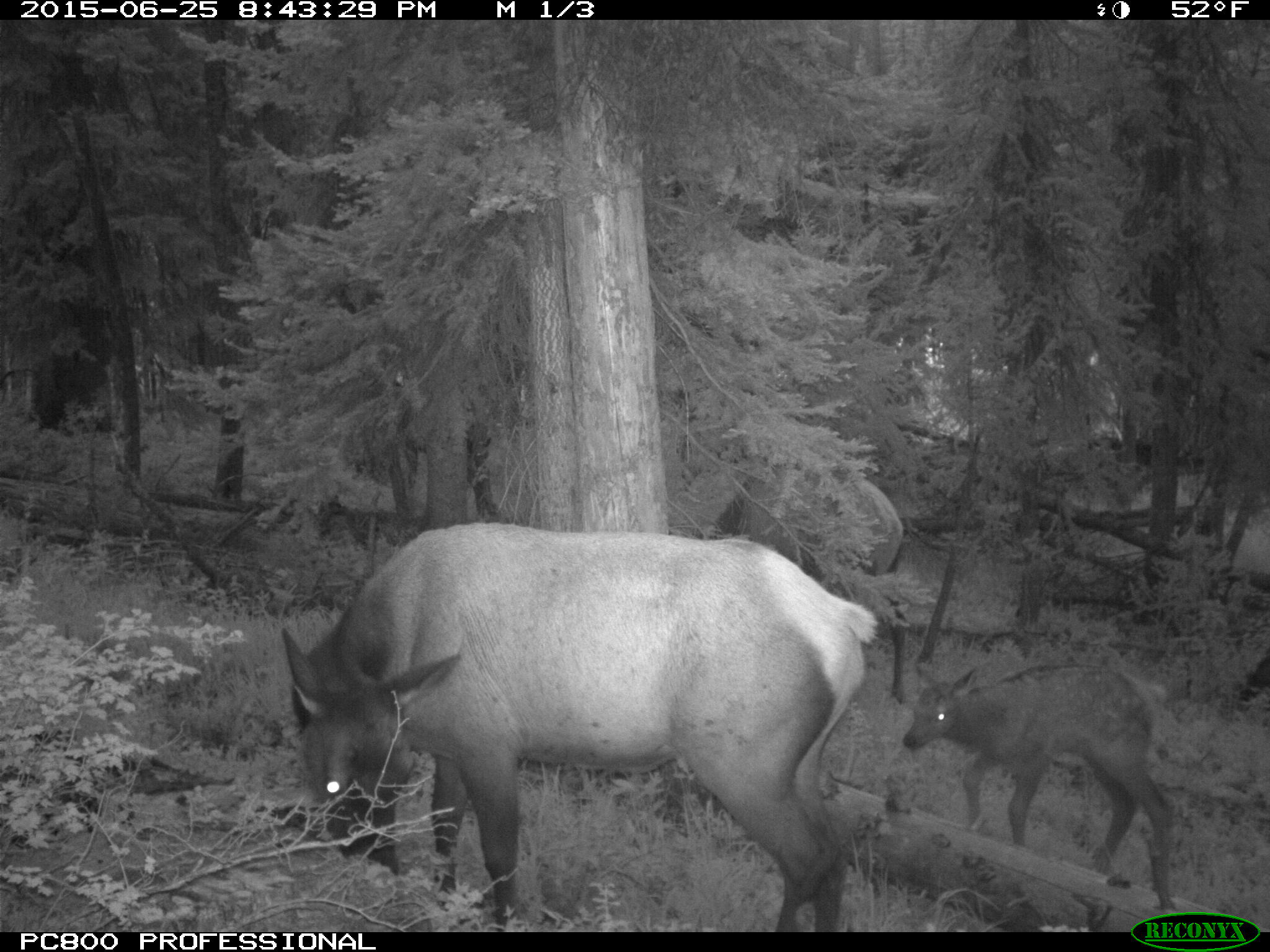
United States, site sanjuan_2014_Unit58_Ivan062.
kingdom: Animalia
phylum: Chordata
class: Mammalia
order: Artiodactyla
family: Cervidae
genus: Cervus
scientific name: Cervus elaphus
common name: red deer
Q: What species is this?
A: Cervus elaphus (red deer).